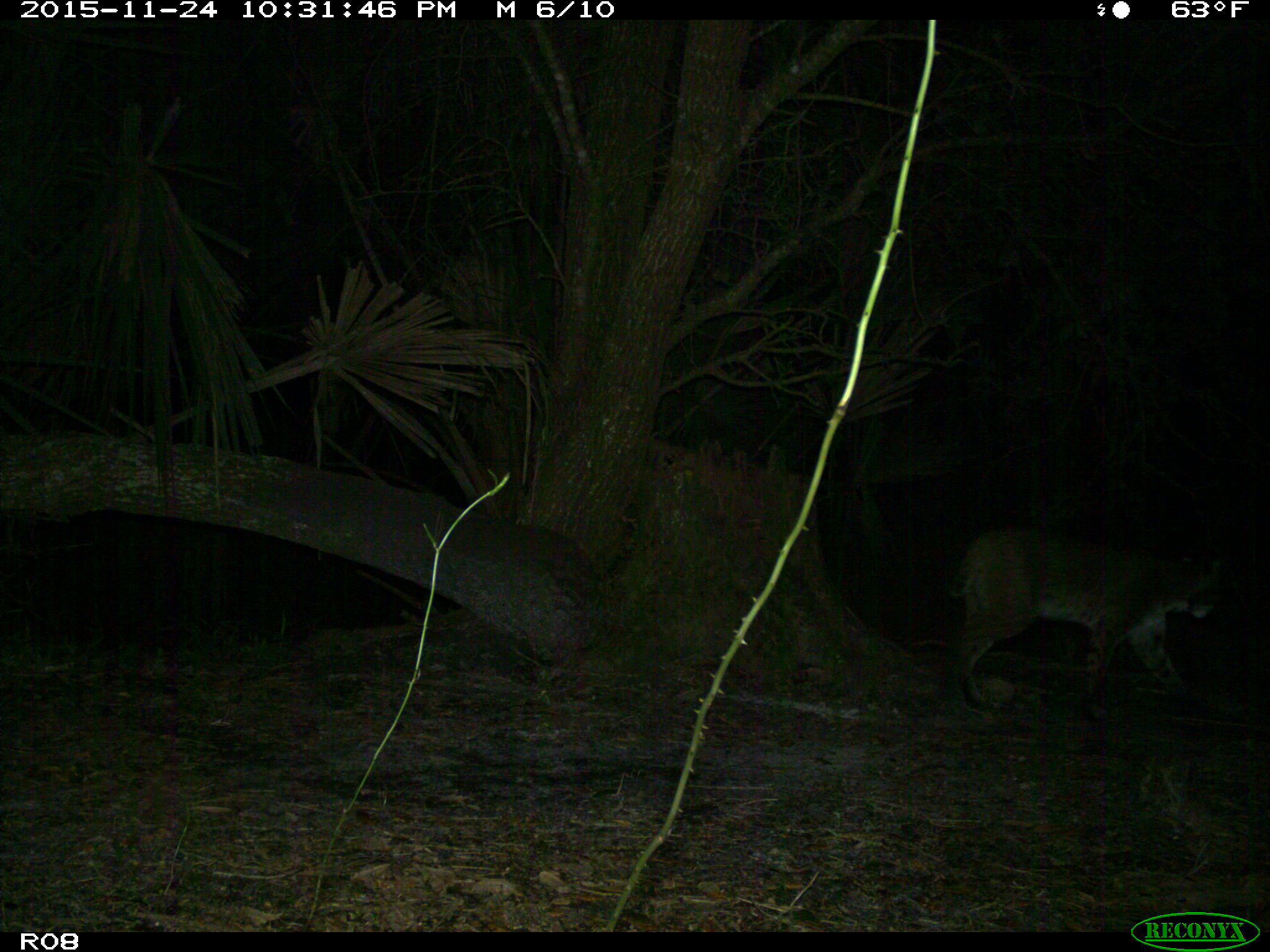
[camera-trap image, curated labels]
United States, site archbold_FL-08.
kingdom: Animalia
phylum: Chordata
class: Mammalia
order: Carnivora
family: Felidae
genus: Lynx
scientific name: Lynx rufus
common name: bobcat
Lynx rufus (bobcat).